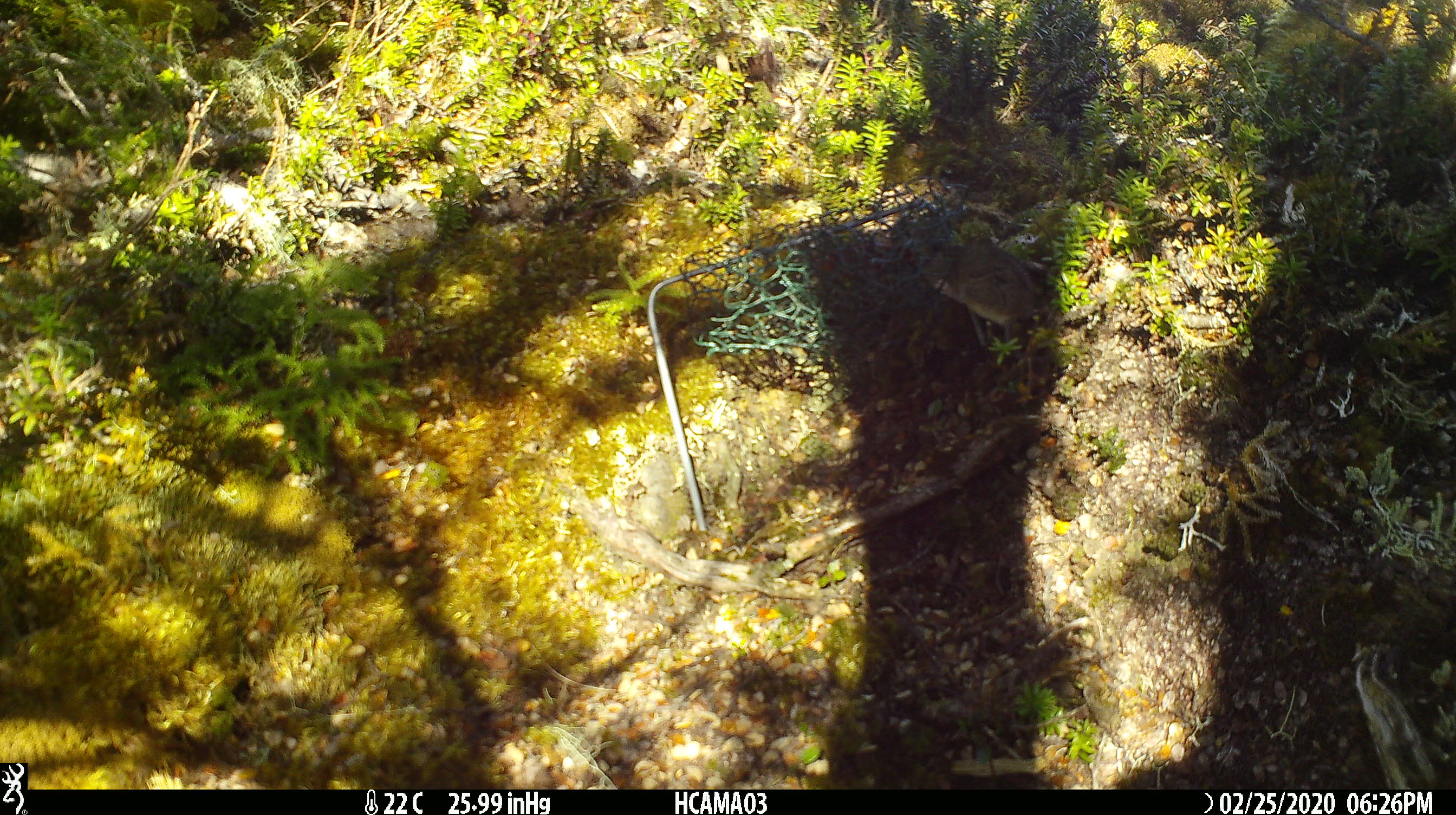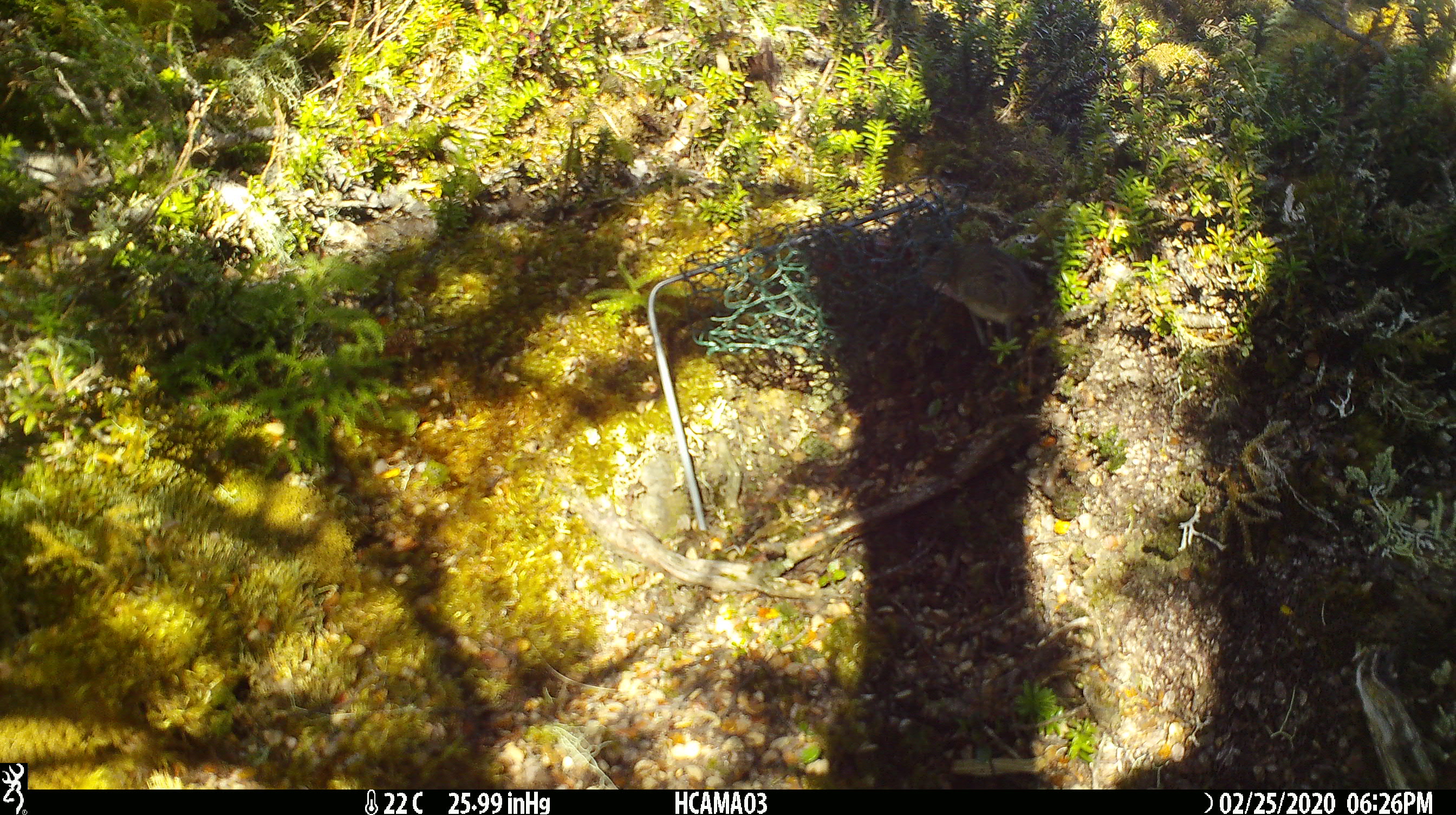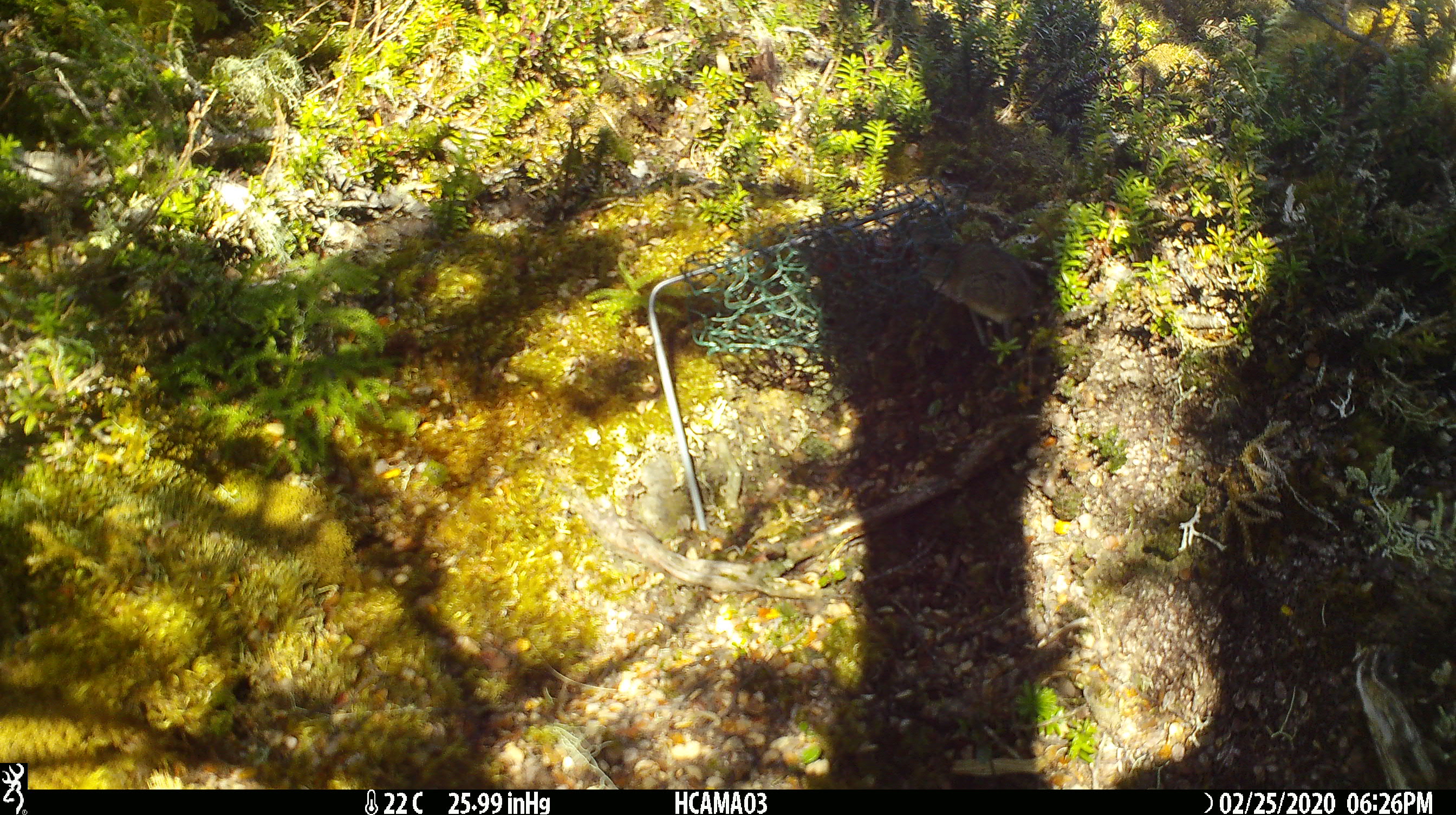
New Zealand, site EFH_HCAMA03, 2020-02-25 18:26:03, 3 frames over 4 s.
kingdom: Animalia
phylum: Chordata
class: Mammalia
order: Rodentia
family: Muridae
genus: Mus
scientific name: Mus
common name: mouse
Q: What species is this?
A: Mouse (Mus).